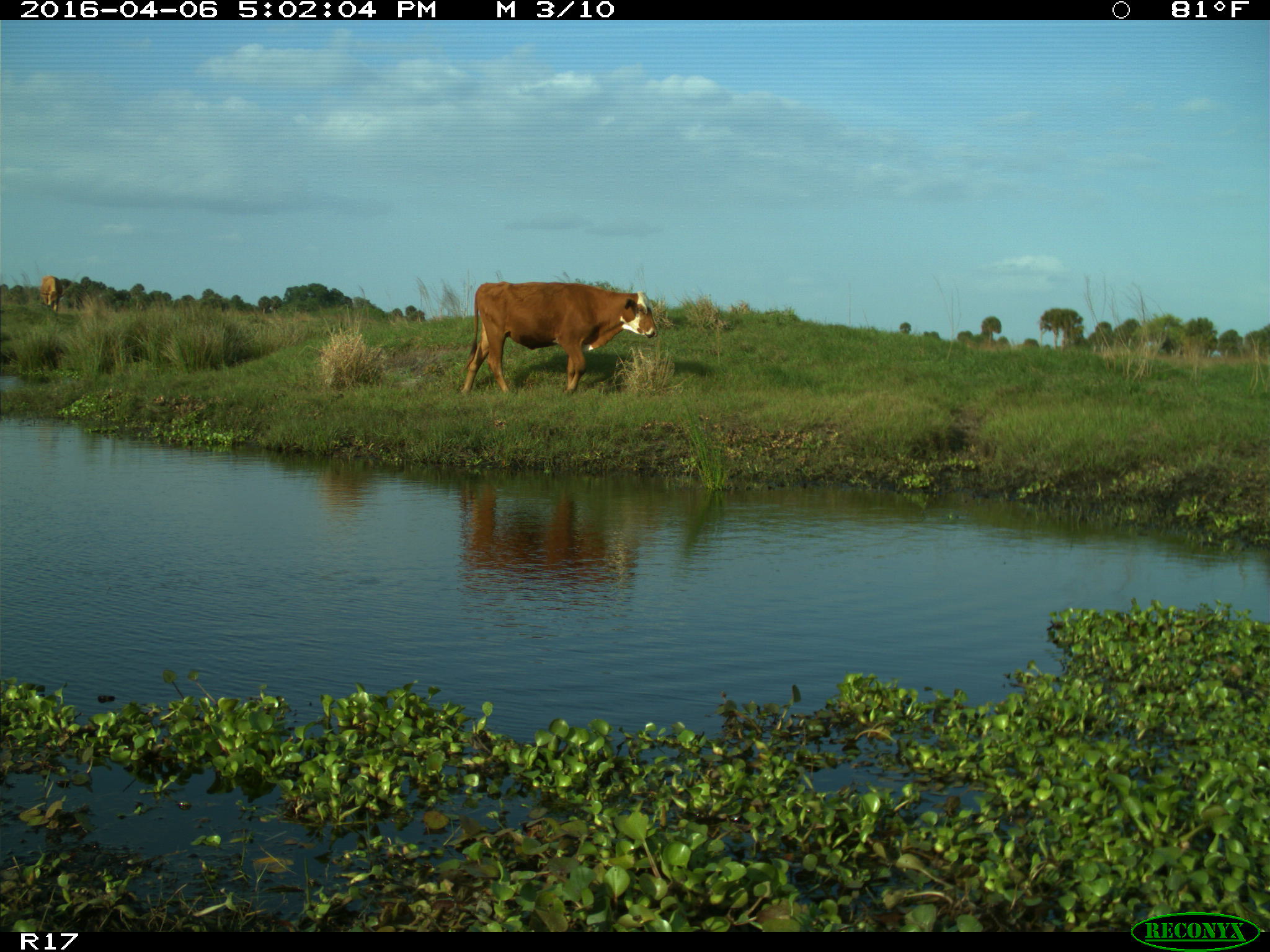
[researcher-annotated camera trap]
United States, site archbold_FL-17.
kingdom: Animalia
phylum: Chordata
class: Mammalia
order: Artiodactyla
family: Bovidae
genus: Bos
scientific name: Bos taurus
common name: domestic cow